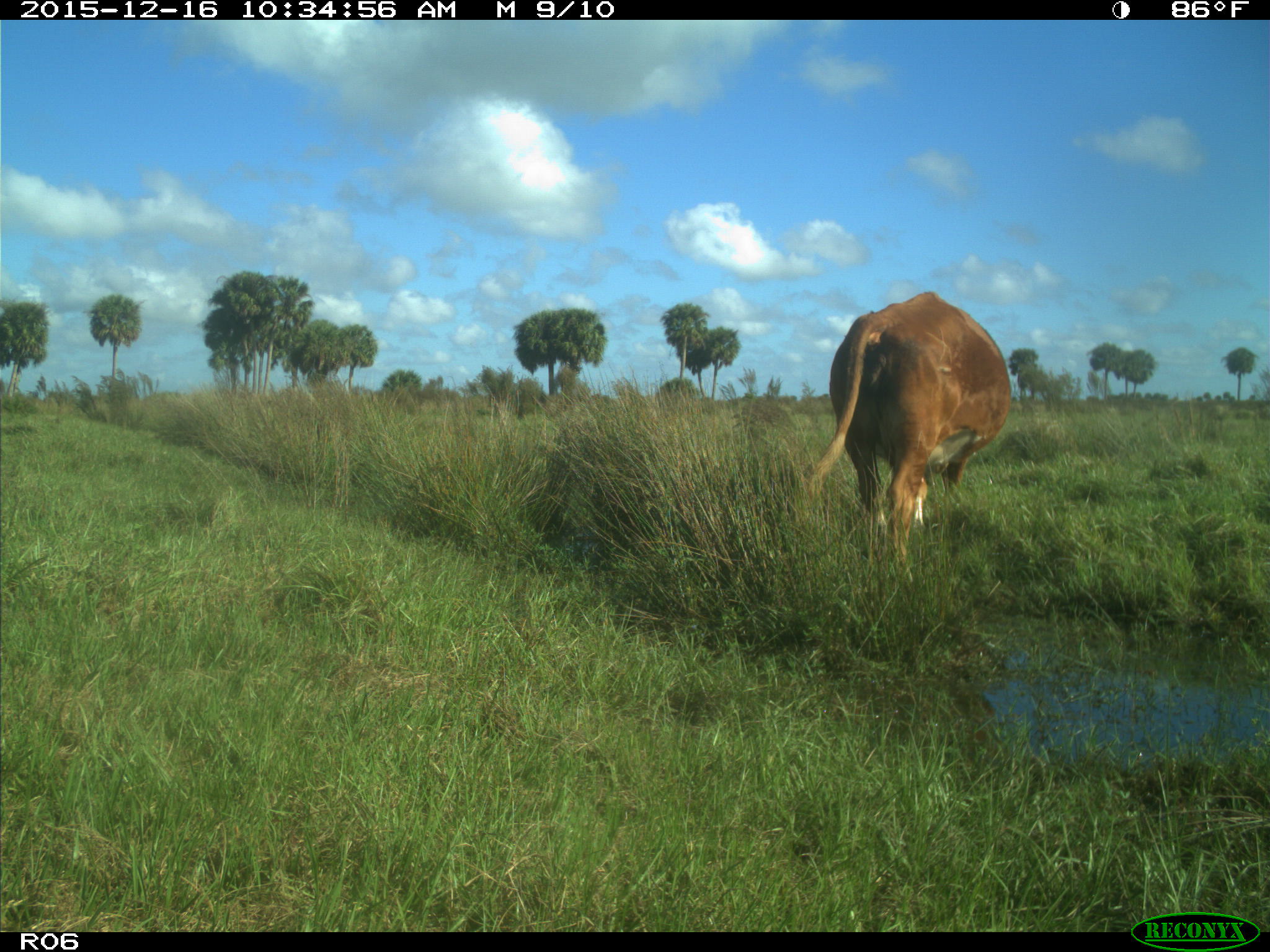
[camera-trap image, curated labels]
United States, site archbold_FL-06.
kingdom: Animalia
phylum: Chordata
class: Mammalia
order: Artiodactyla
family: Bovidae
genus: Bos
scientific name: Bos taurus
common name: domestic cow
Bos taurus (domestic cow).